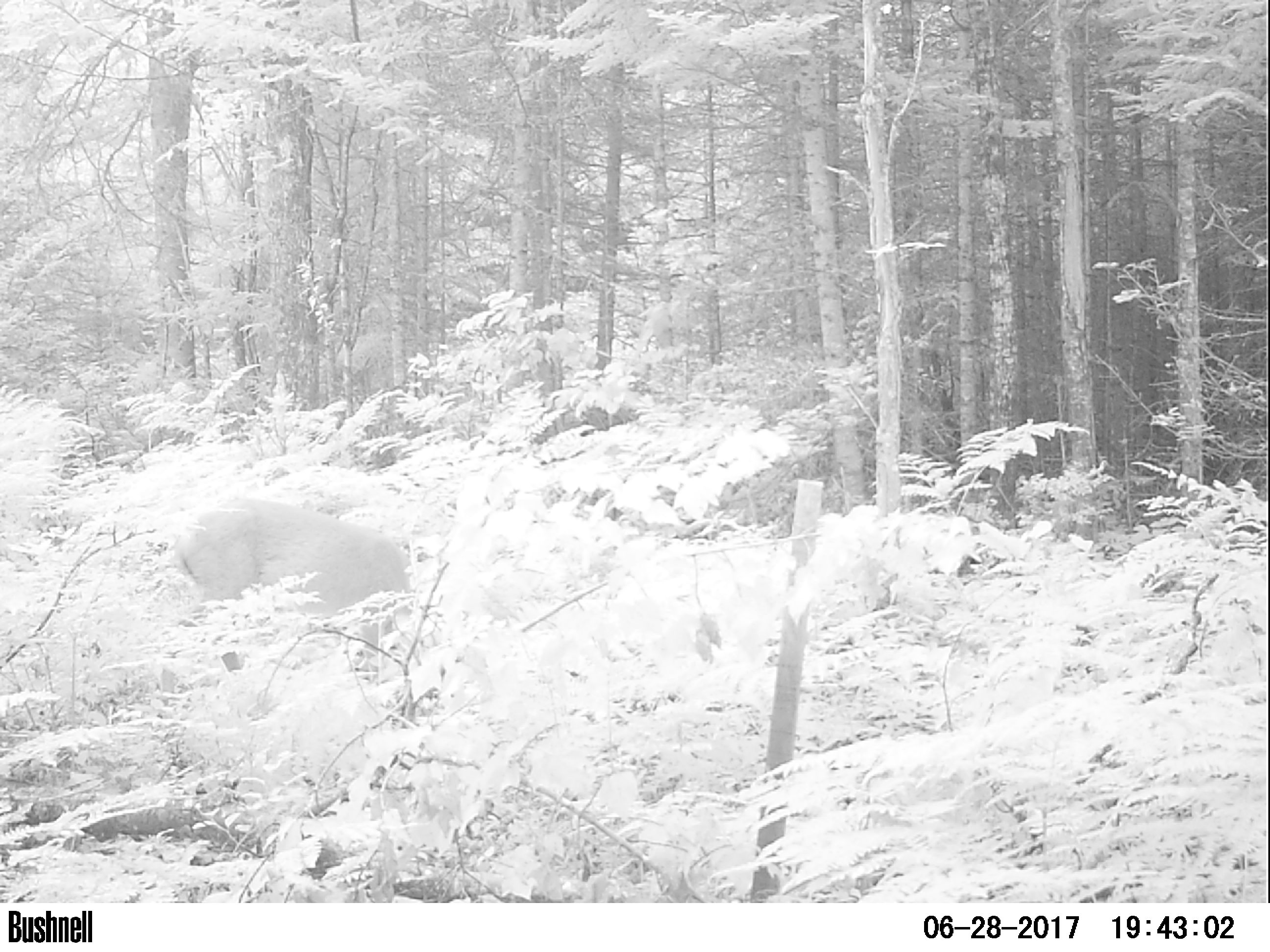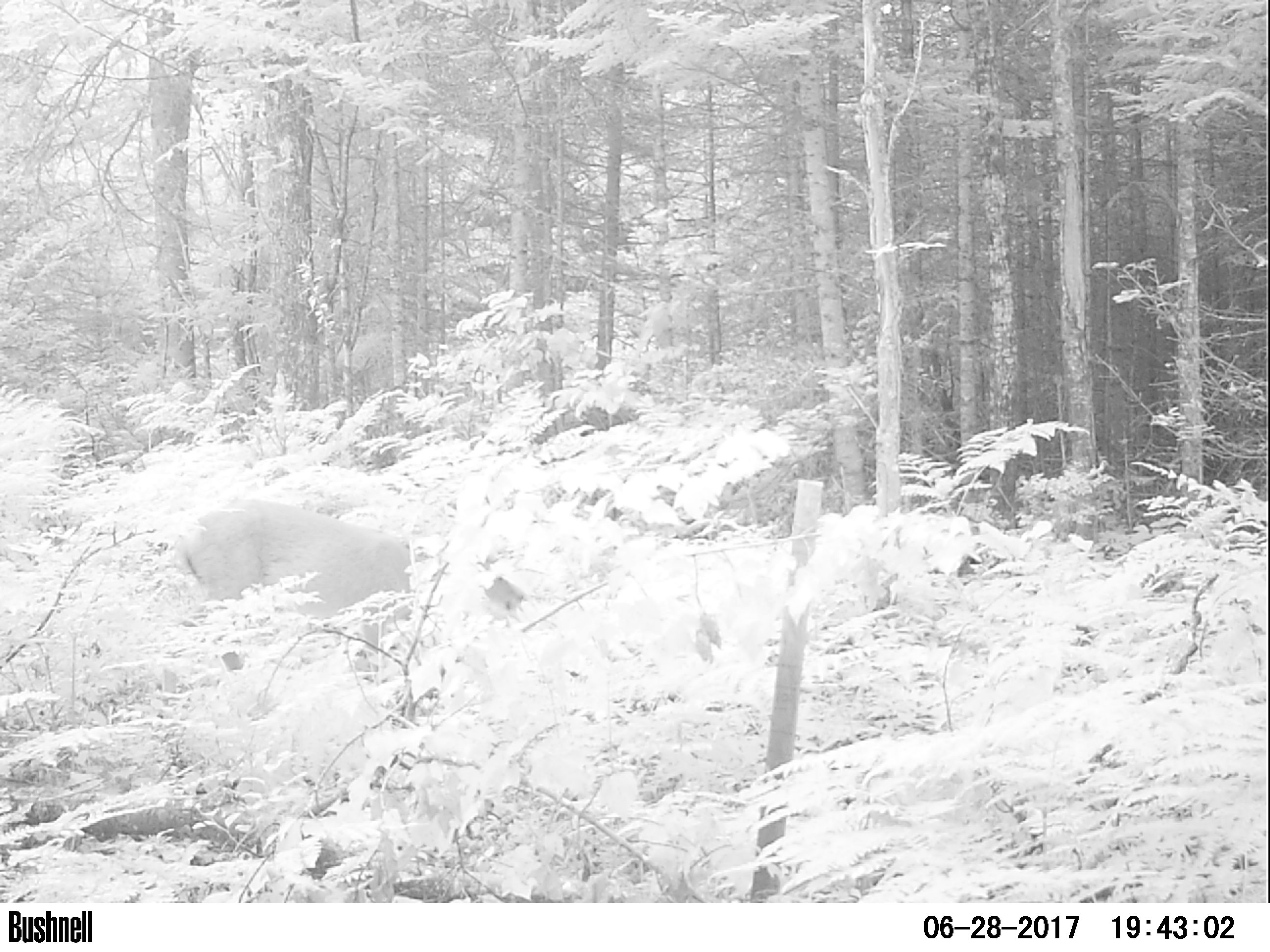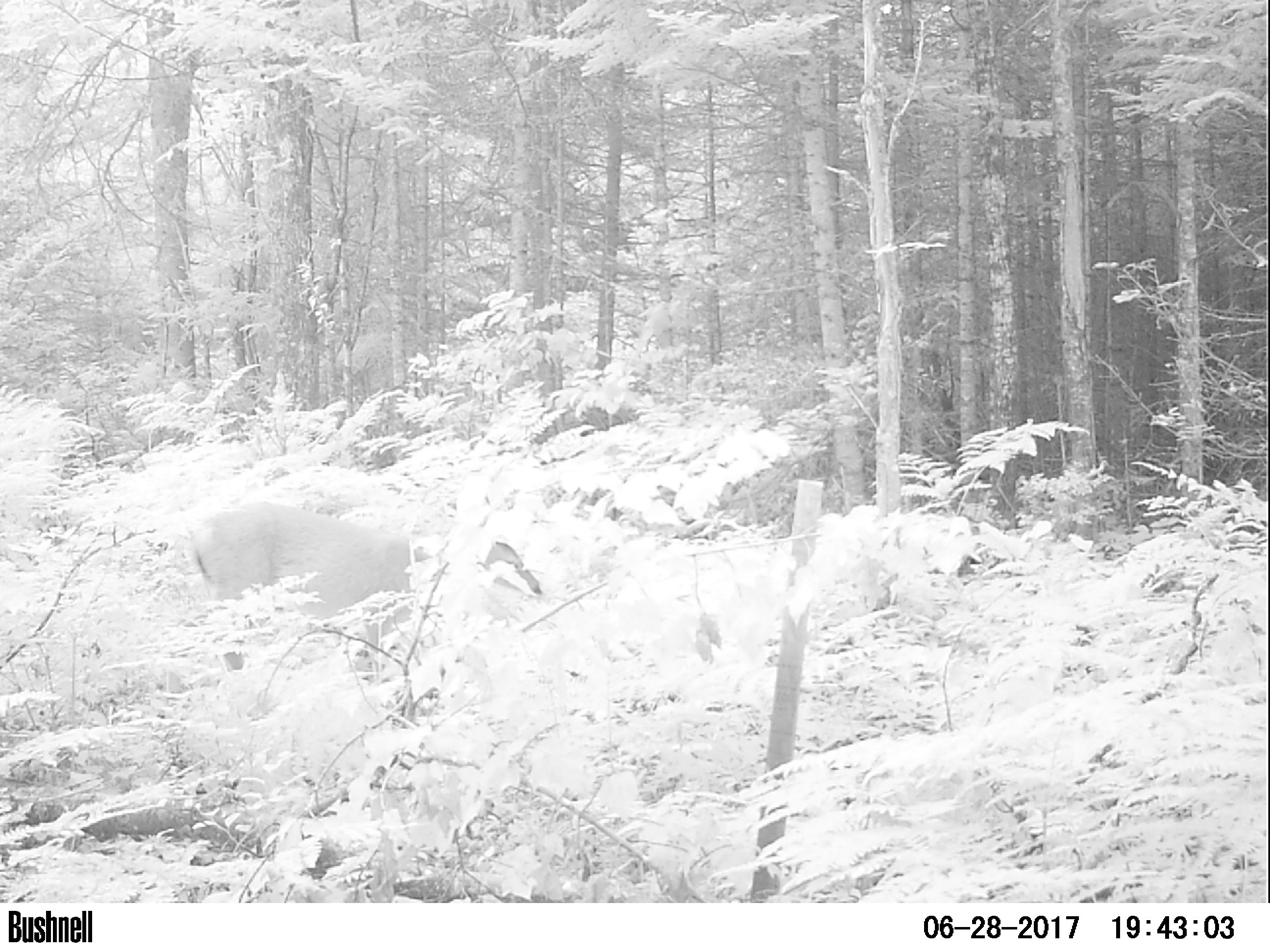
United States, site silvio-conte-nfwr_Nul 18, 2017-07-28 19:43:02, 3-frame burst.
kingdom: Animalia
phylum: Chordata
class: Mammalia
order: Artiodactyla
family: Cervidae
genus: Odocoileus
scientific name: Odocoileus virginianus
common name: white-tailed deer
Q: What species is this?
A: White-tailed deer (Odocoileus virginianus).